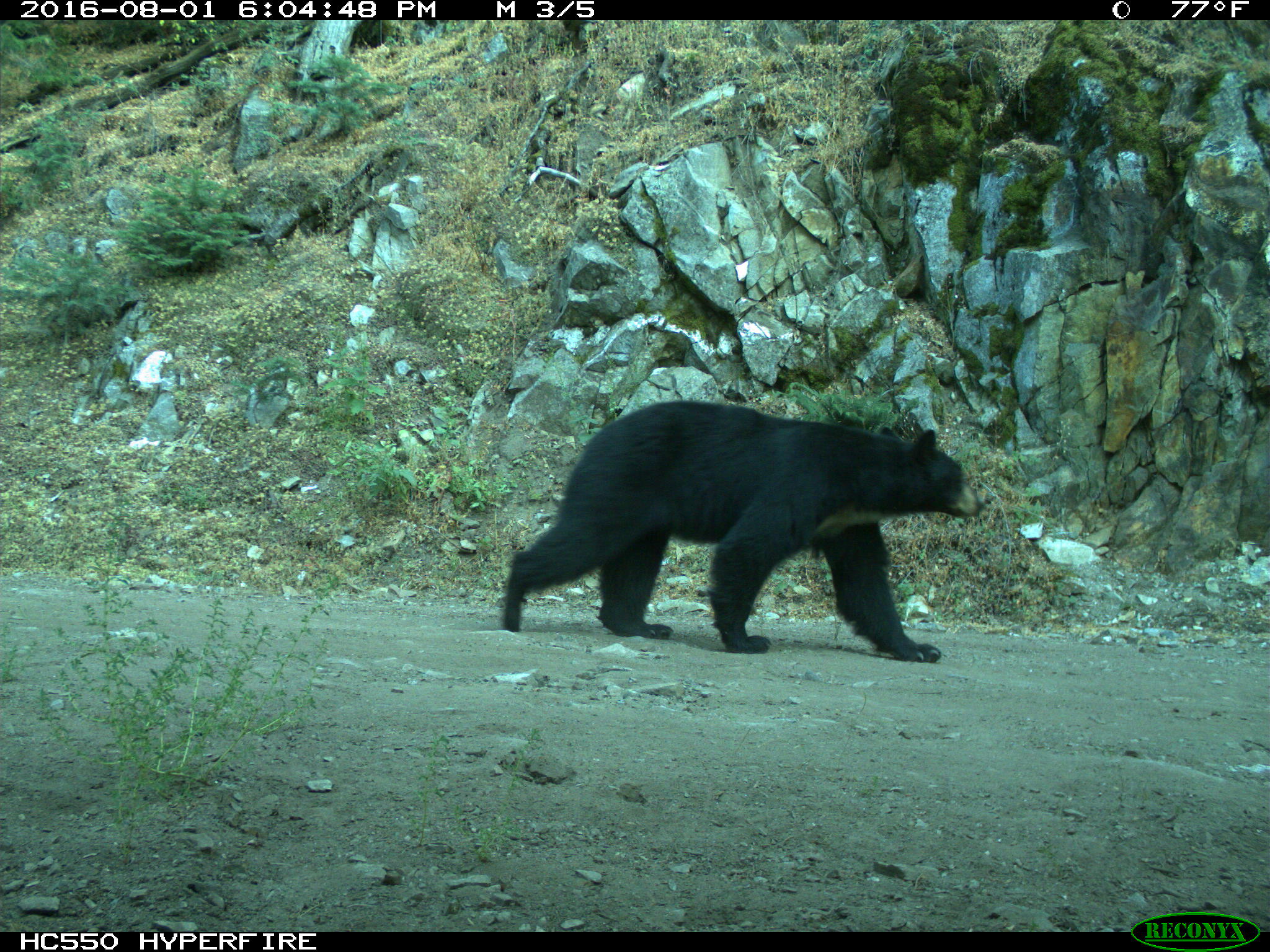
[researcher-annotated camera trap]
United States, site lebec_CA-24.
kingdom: Animalia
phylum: Chordata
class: Mammalia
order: Carnivora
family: Ursidae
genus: Ursus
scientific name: Ursus americanus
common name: american black bear